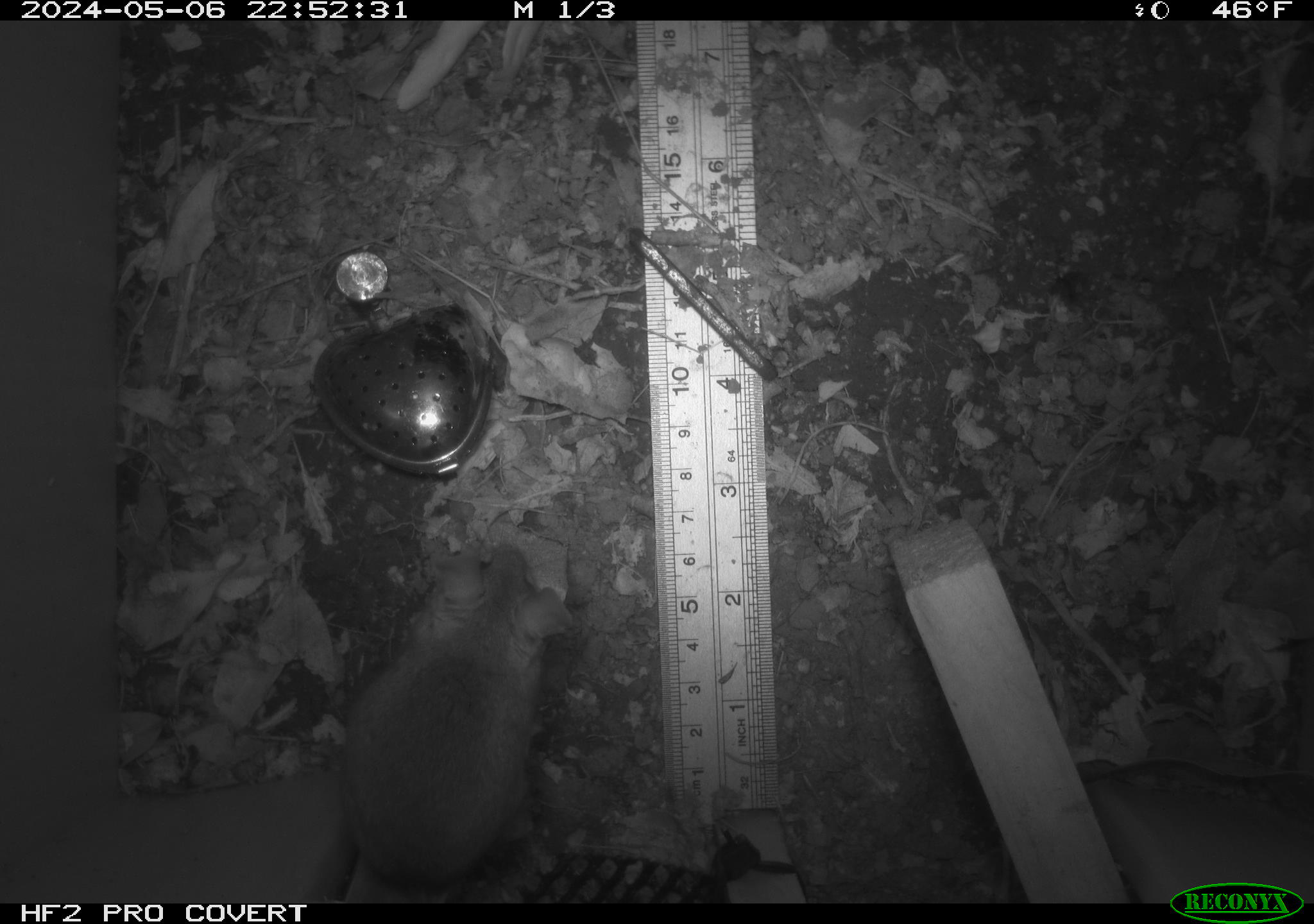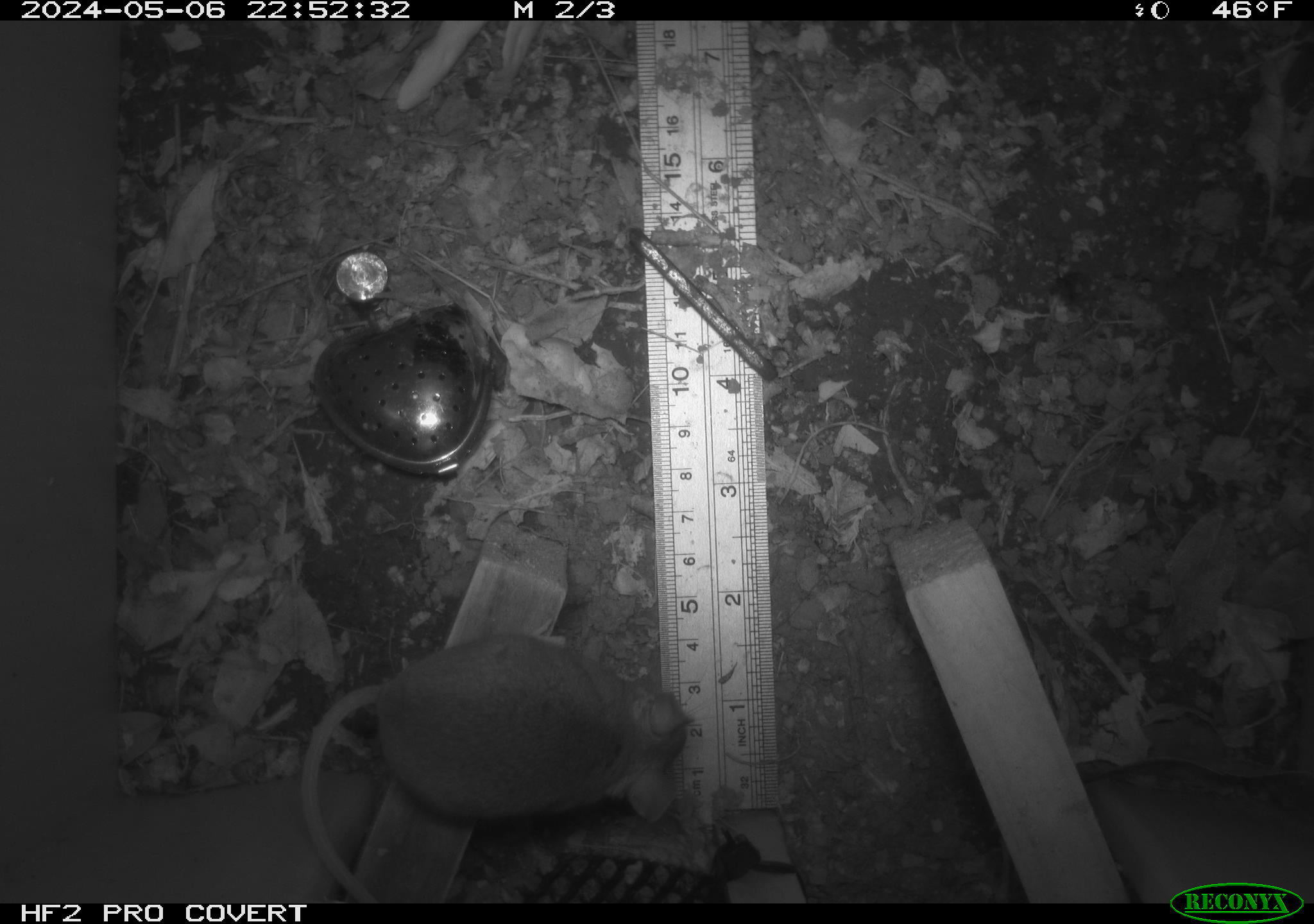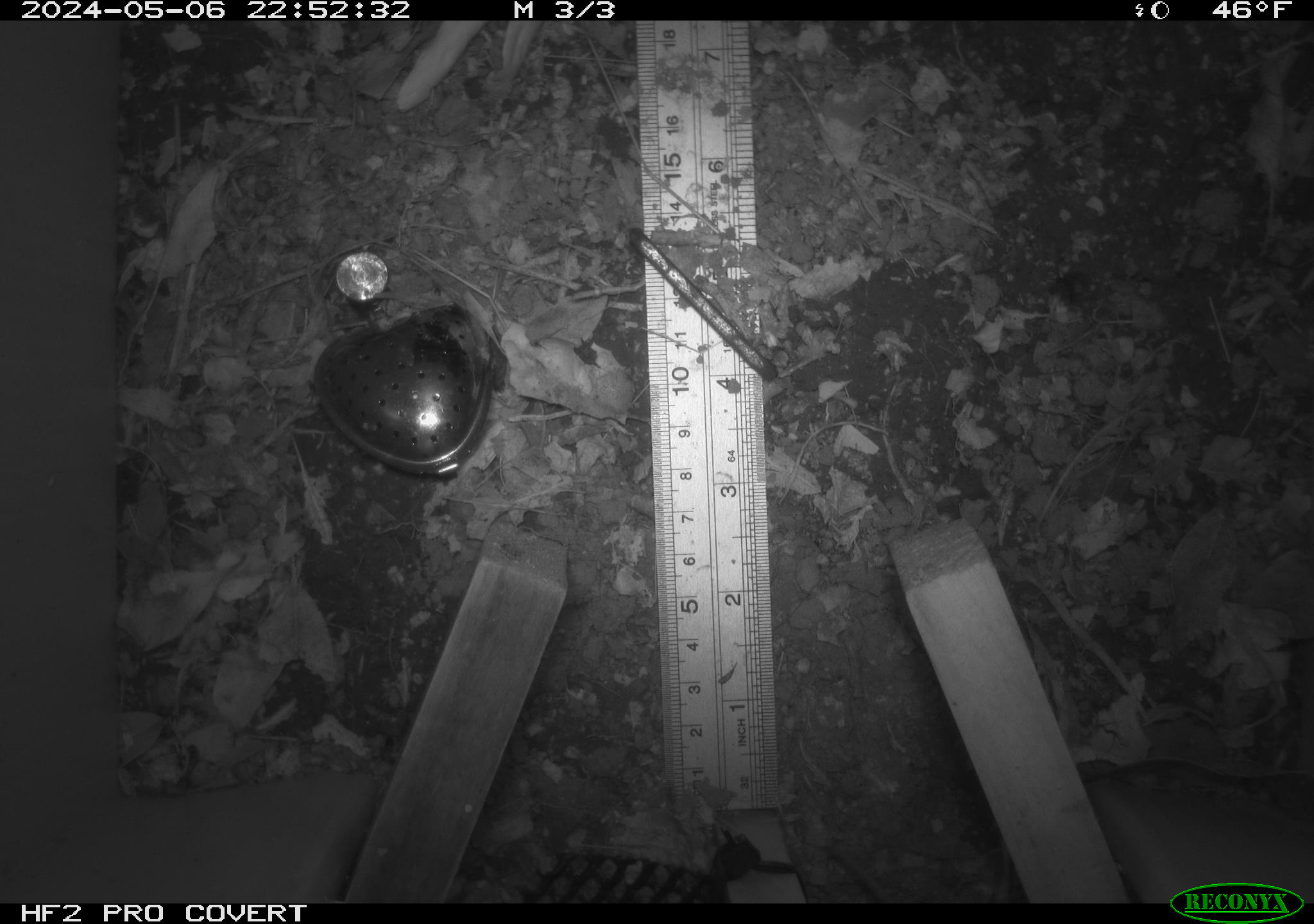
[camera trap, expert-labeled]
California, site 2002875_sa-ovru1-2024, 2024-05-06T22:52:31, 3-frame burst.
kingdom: Animalia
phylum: Chordata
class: Mammalia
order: Rodentia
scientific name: Rodentia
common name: rodent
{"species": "rodent (Rodentia)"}